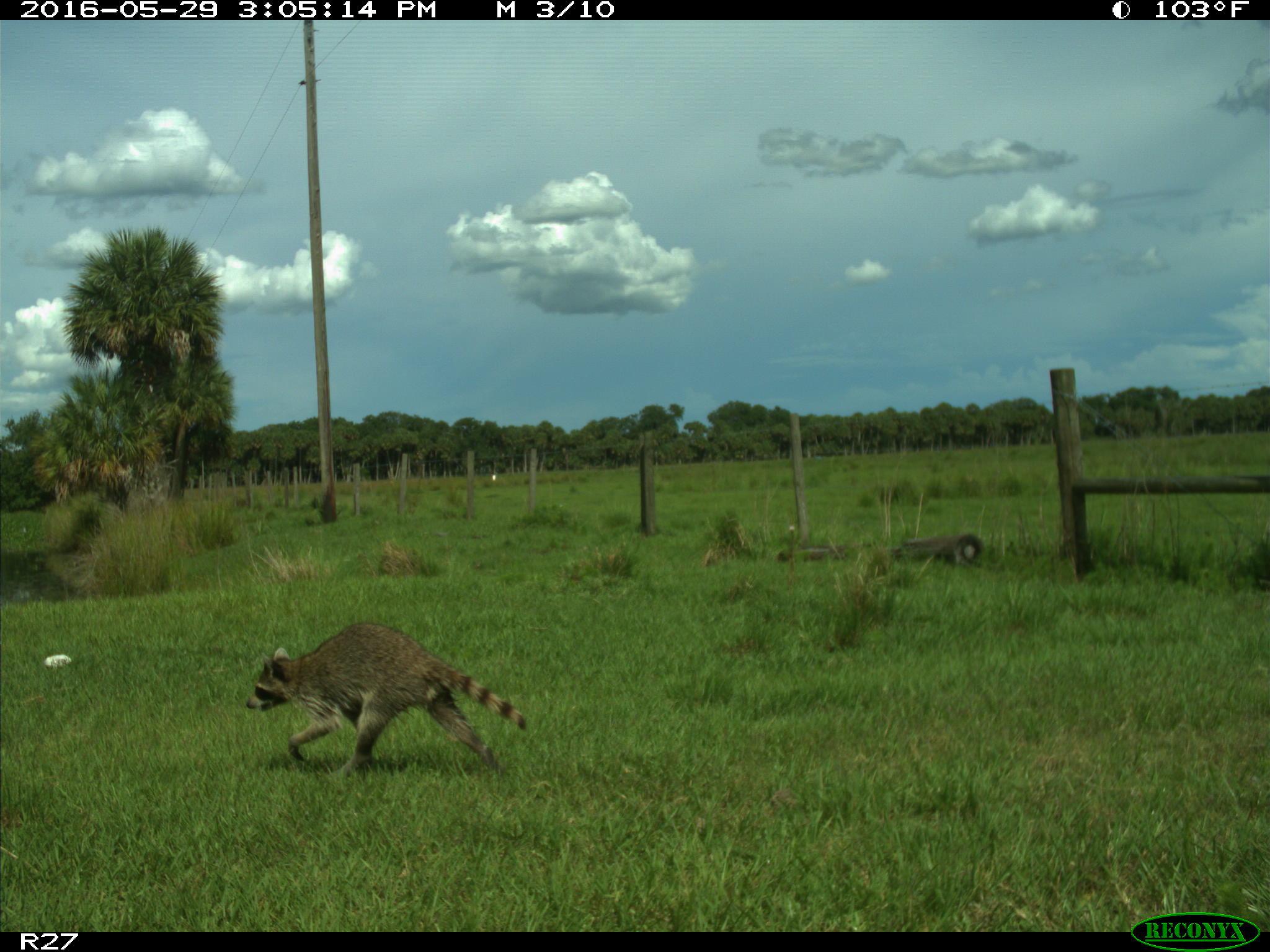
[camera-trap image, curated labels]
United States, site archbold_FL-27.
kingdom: Animalia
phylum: Chordata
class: Mammalia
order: Carnivora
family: Procyonidae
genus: Procyon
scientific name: Procyon lotor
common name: common raccoon